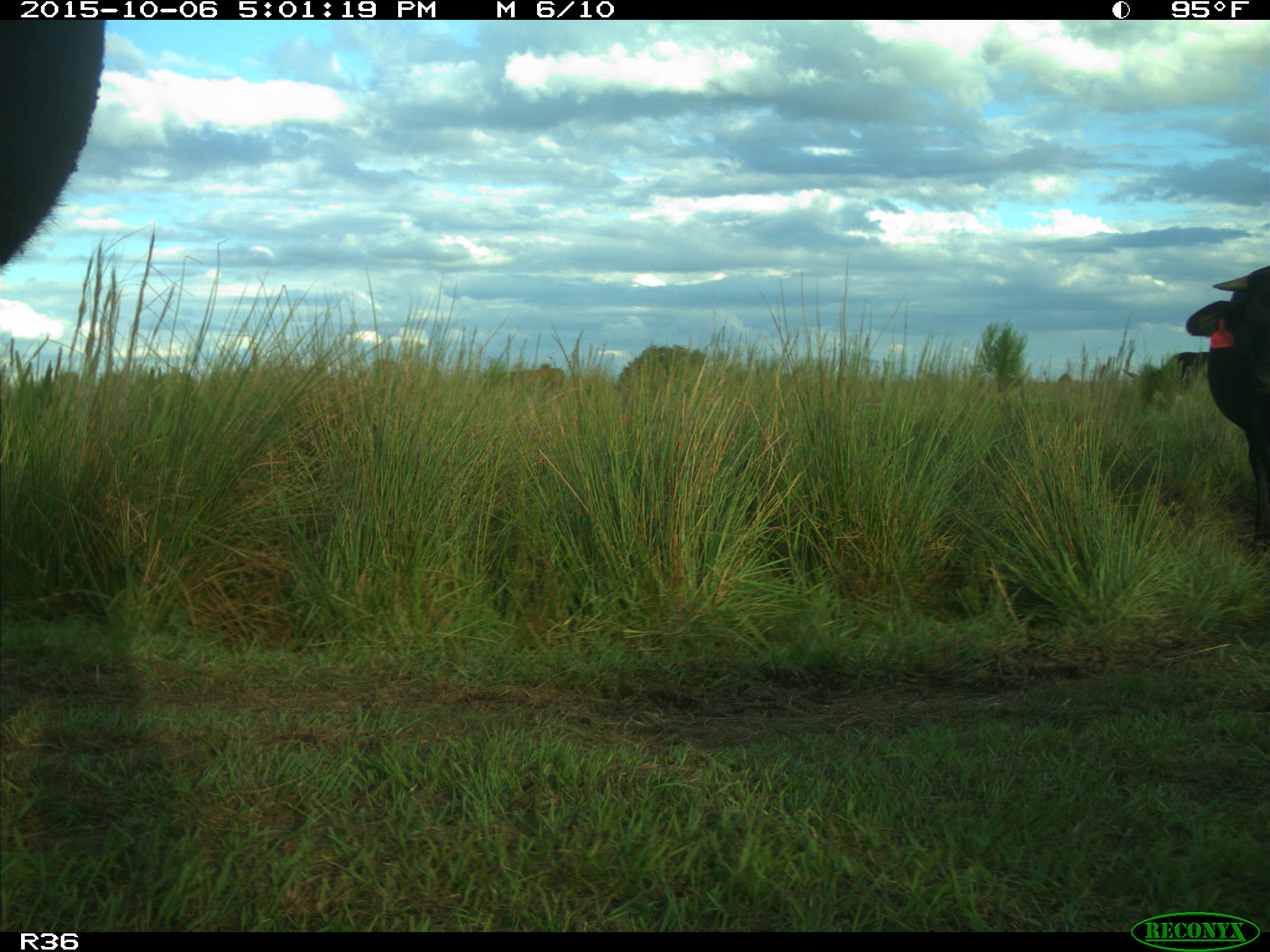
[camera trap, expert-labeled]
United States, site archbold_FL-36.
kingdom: Animalia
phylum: Chordata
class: Mammalia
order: Artiodactyla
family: Bovidae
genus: Bos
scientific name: Bos taurus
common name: domestic cow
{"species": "Bos taurus (domestic cow)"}